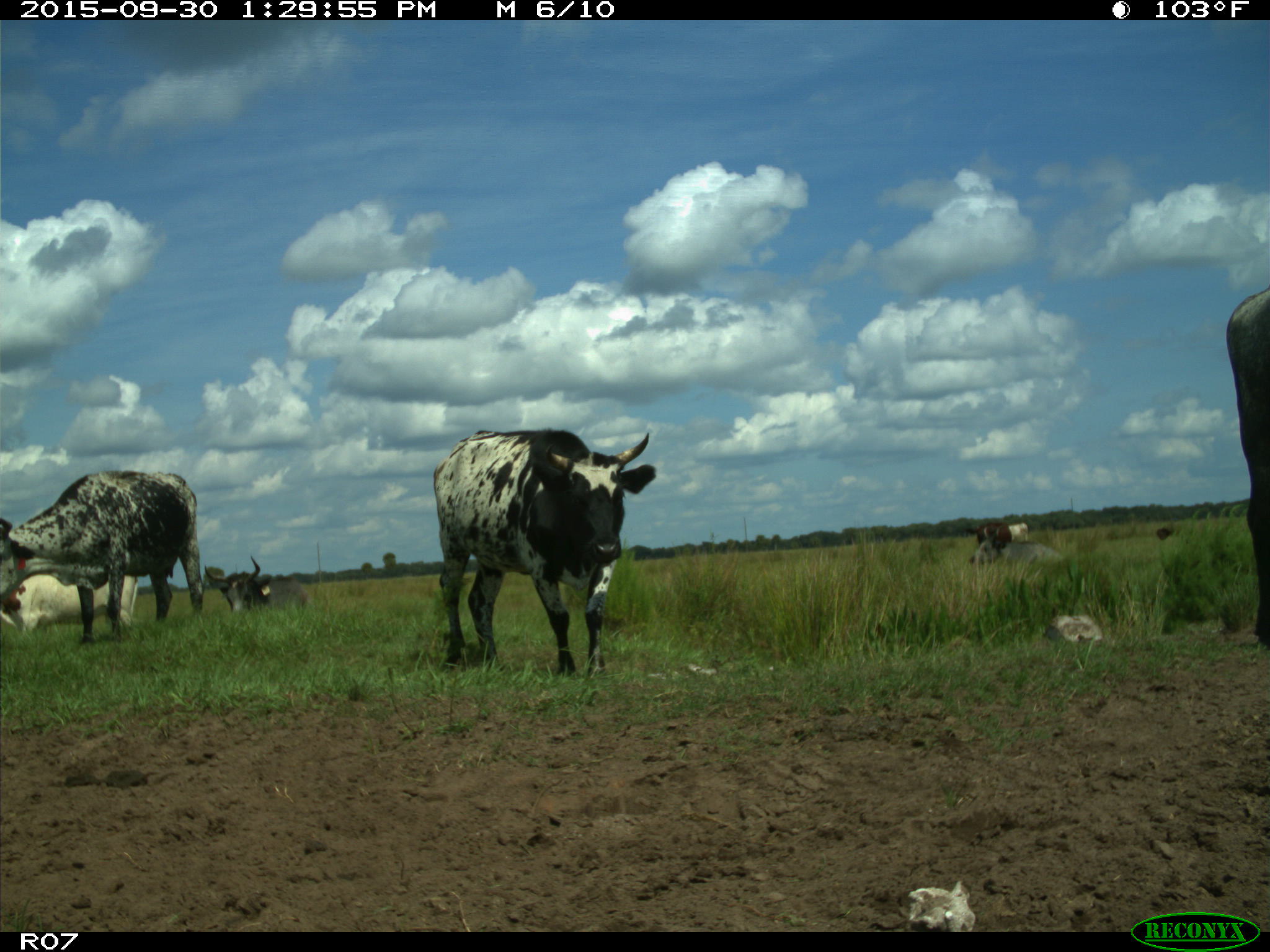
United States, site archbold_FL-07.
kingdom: Animalia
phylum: Chordata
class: Mammalia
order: Artiodactyla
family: Bovidae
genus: Bos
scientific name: Bos taurus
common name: domestic cow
Bos taurus (domestic cow).